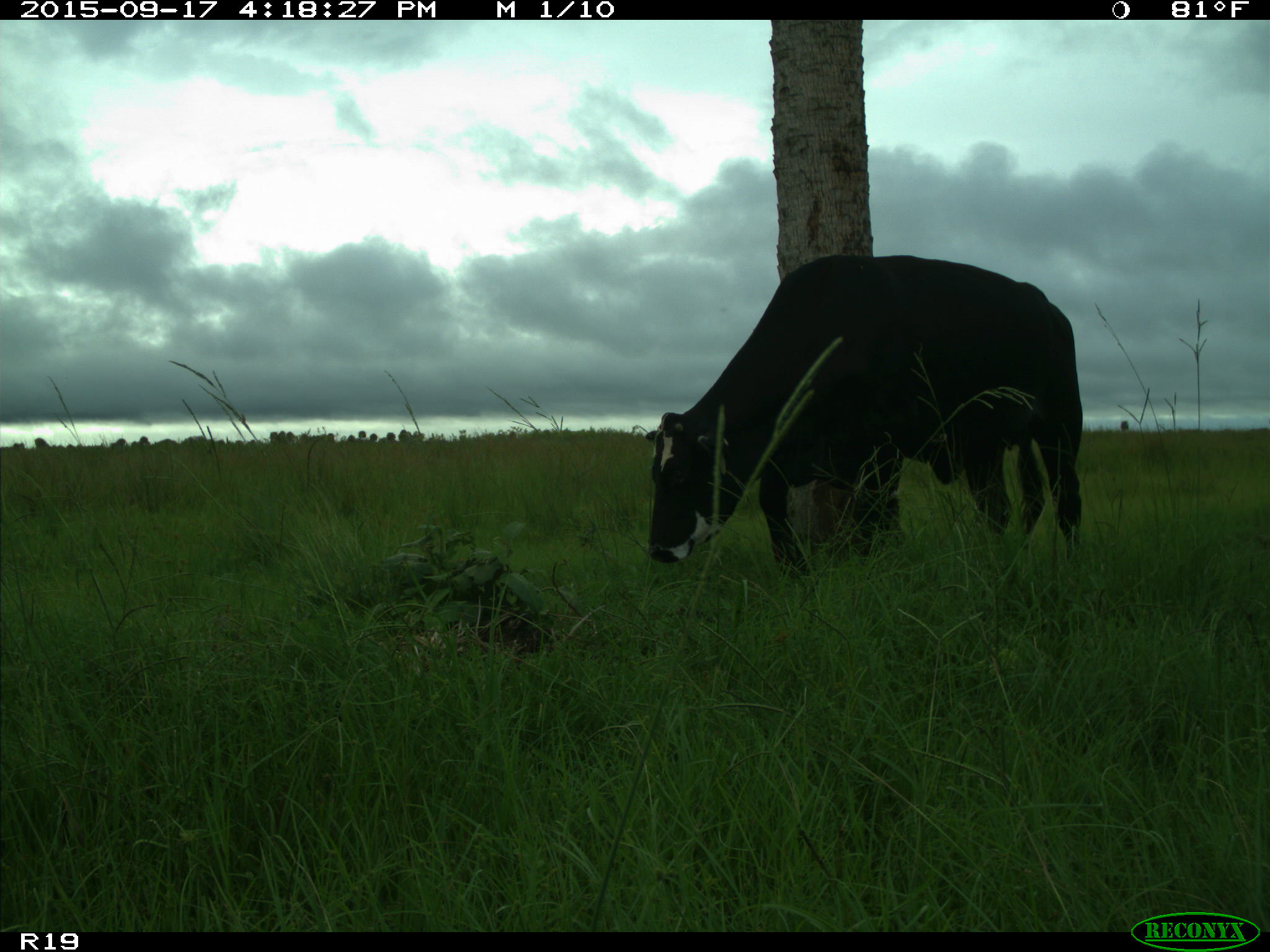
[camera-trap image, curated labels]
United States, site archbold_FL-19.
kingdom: Animalia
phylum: Chordata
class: Mammalia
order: Artiodactyla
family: Bovidae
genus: Bos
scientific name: Bos taurus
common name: domestic cow